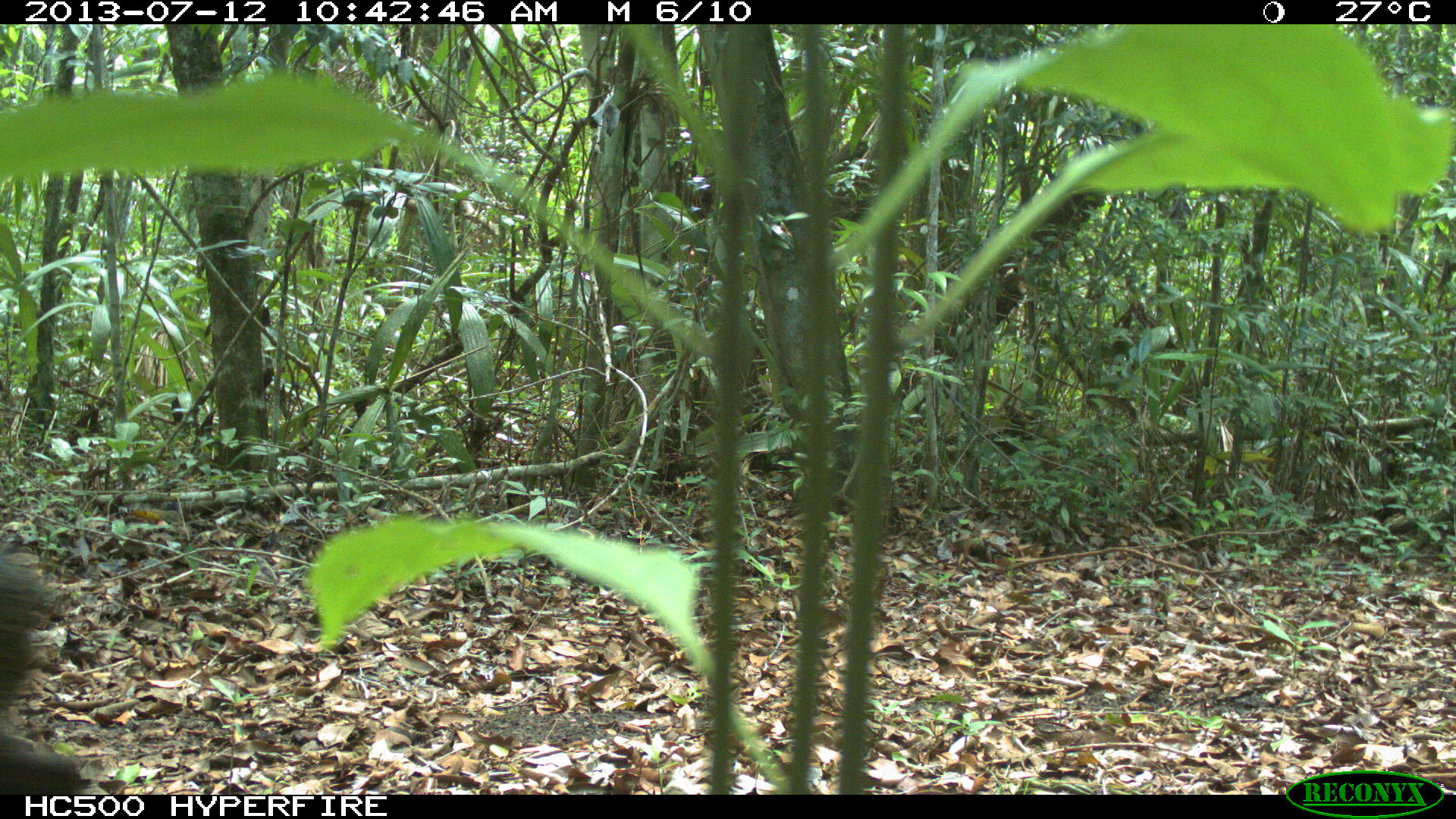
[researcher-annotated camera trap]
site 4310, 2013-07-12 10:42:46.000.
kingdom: Animalia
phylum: Chordata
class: Mammalia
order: Artiodactyla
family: Tayassuidae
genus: Pecari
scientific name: Pecari tajacu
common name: collared peccary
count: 13